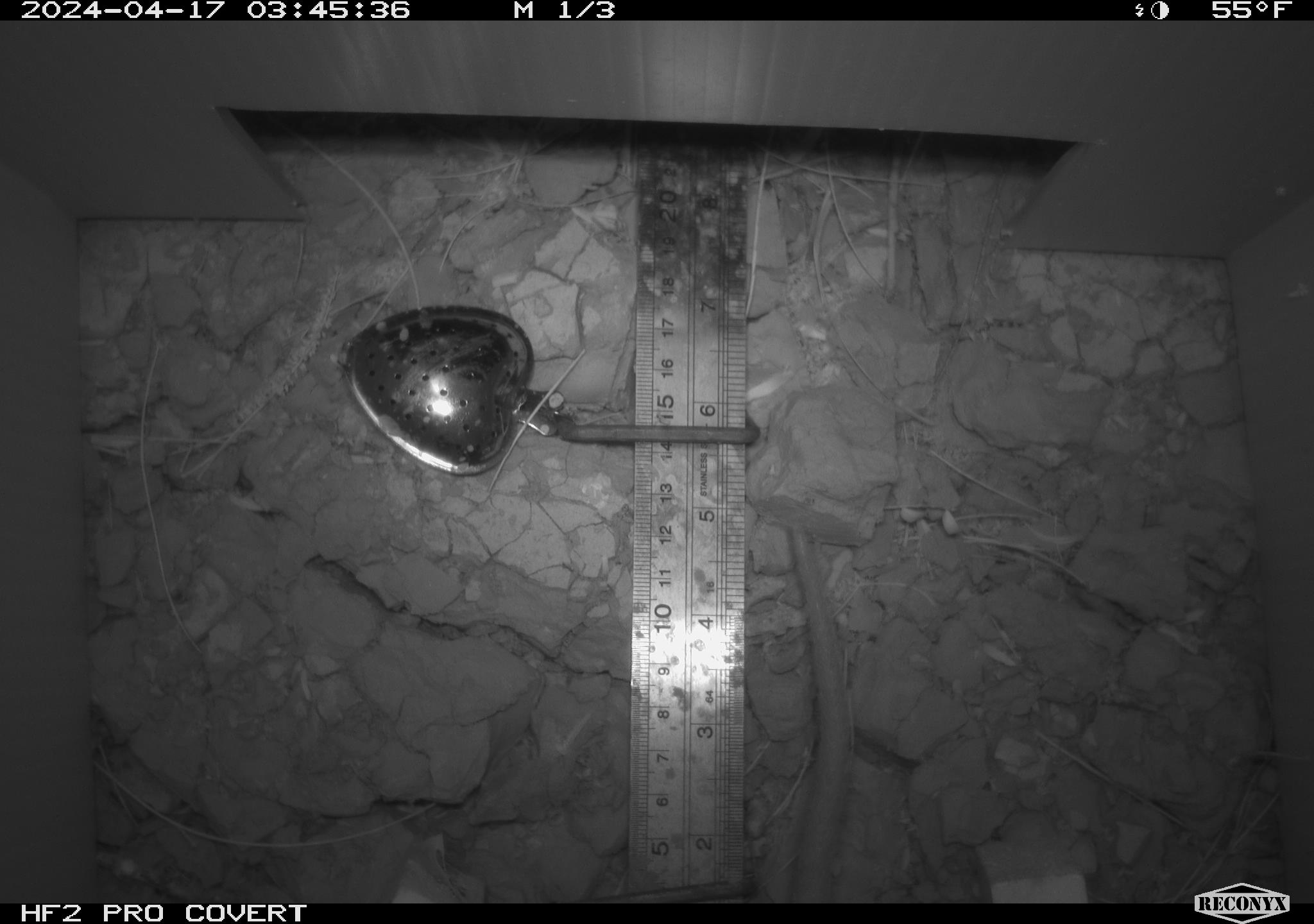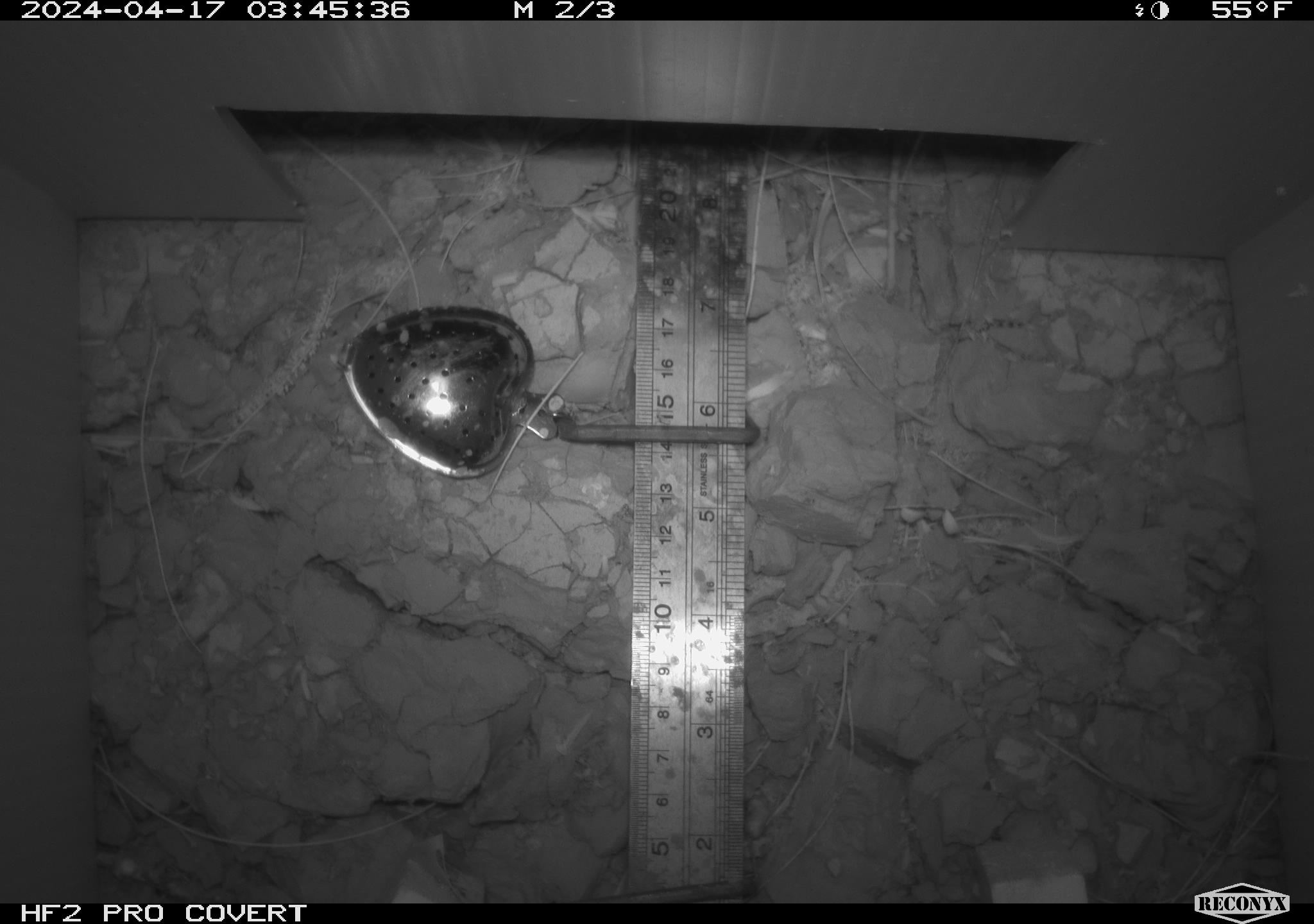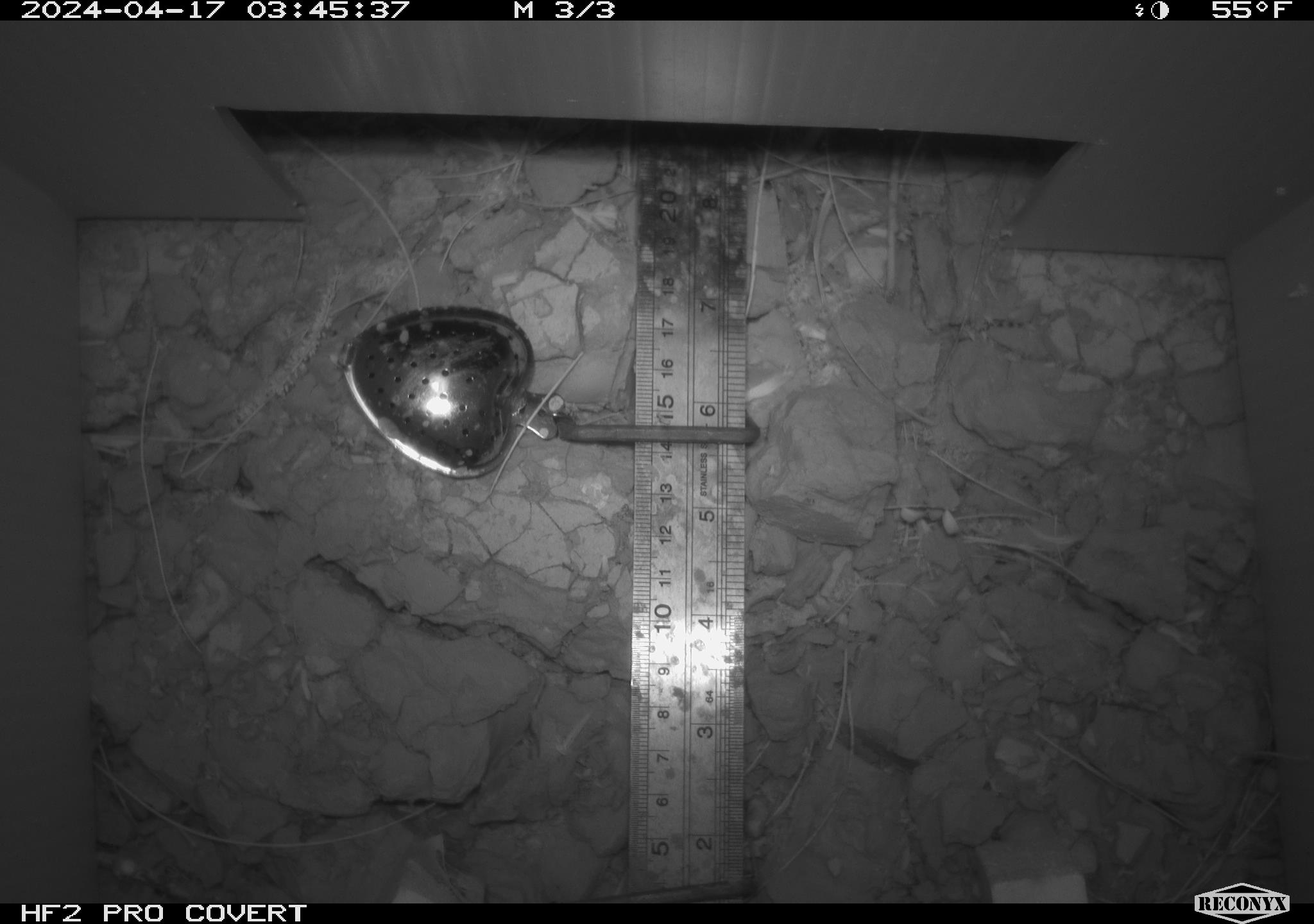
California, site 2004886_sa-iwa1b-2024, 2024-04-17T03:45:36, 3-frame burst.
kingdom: Animalia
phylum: Chordata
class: Mammalia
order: Rodentia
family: Cricetidae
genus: Neotoma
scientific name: Neotoma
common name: pack rat or woodrat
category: neotoma species